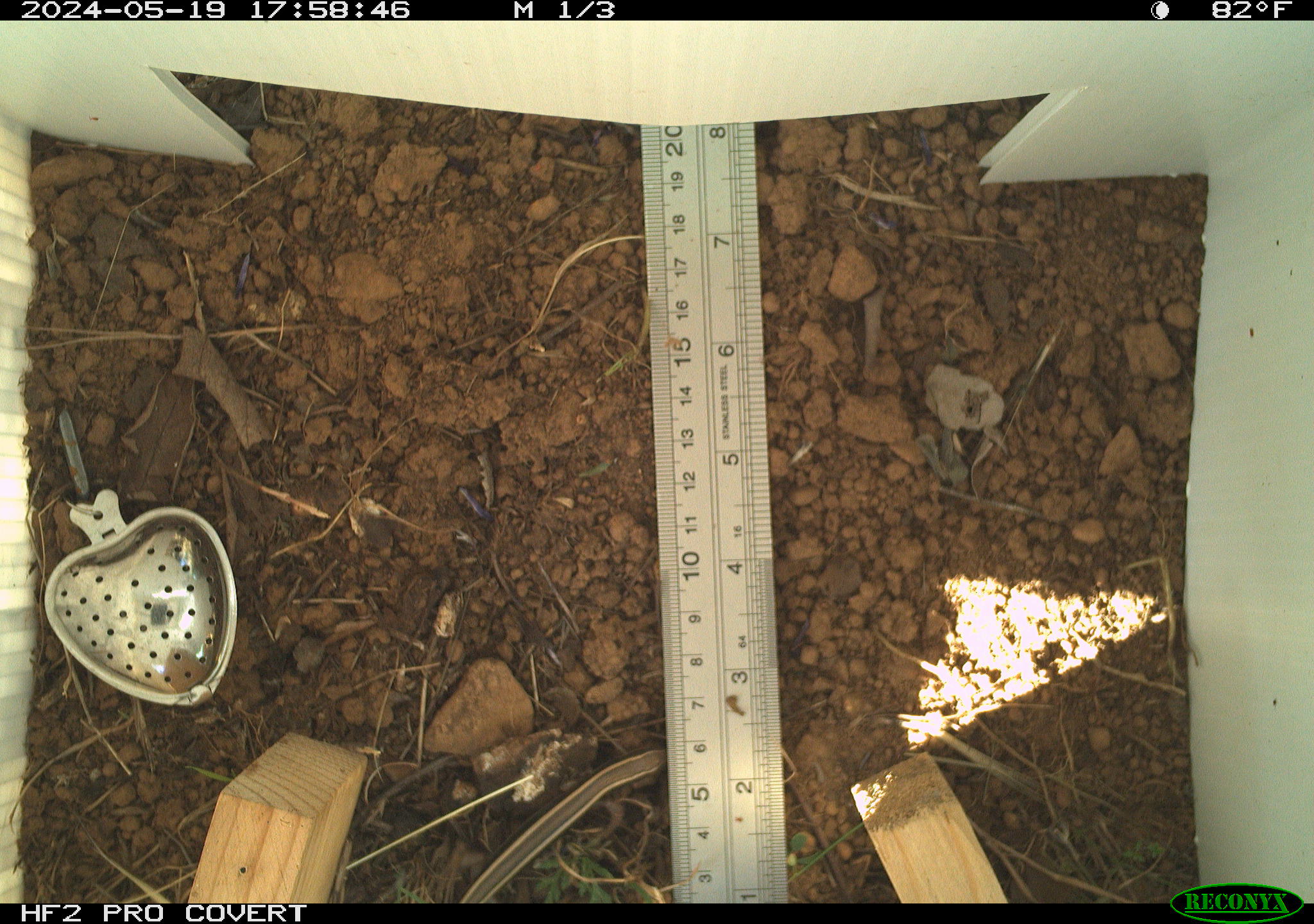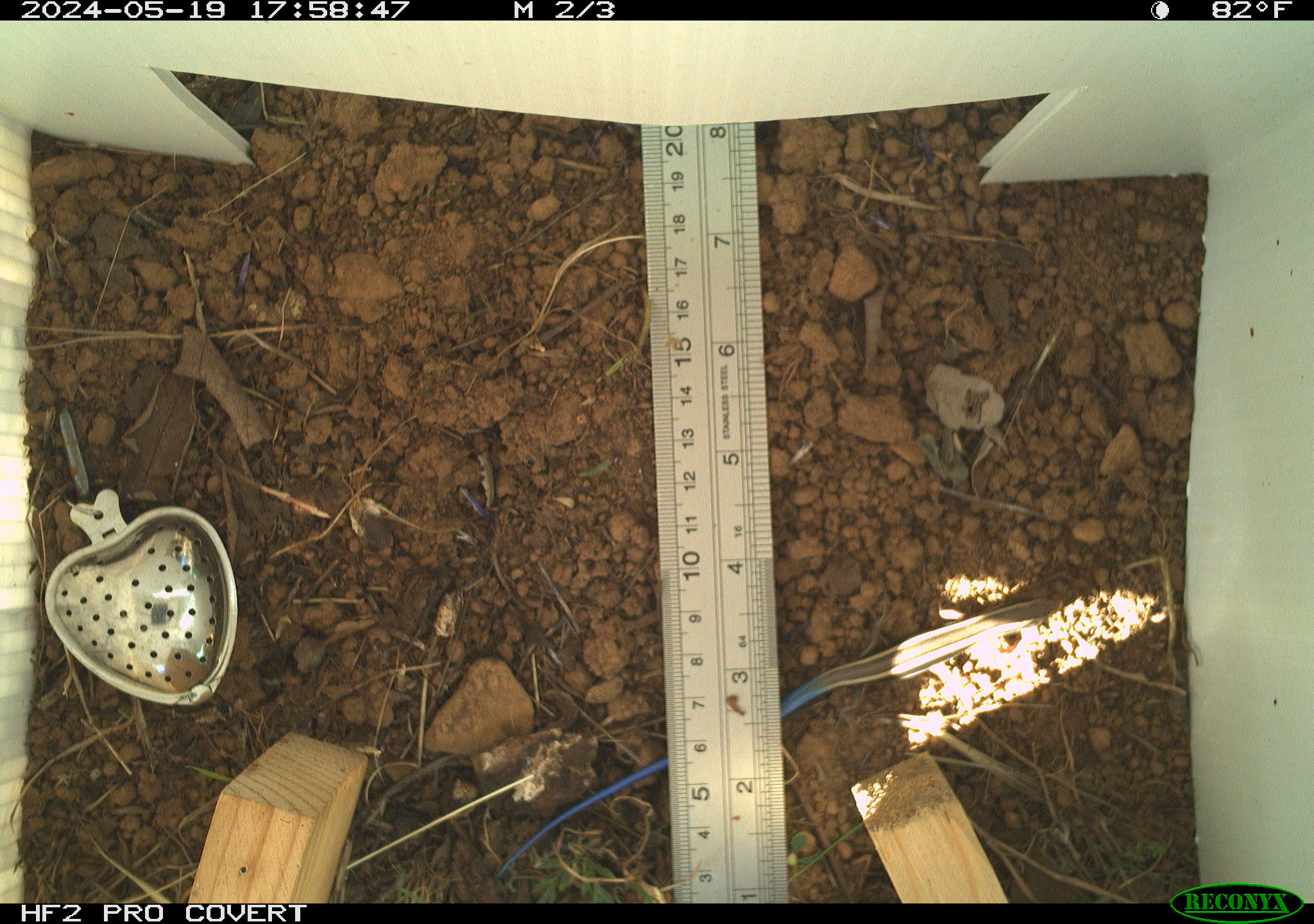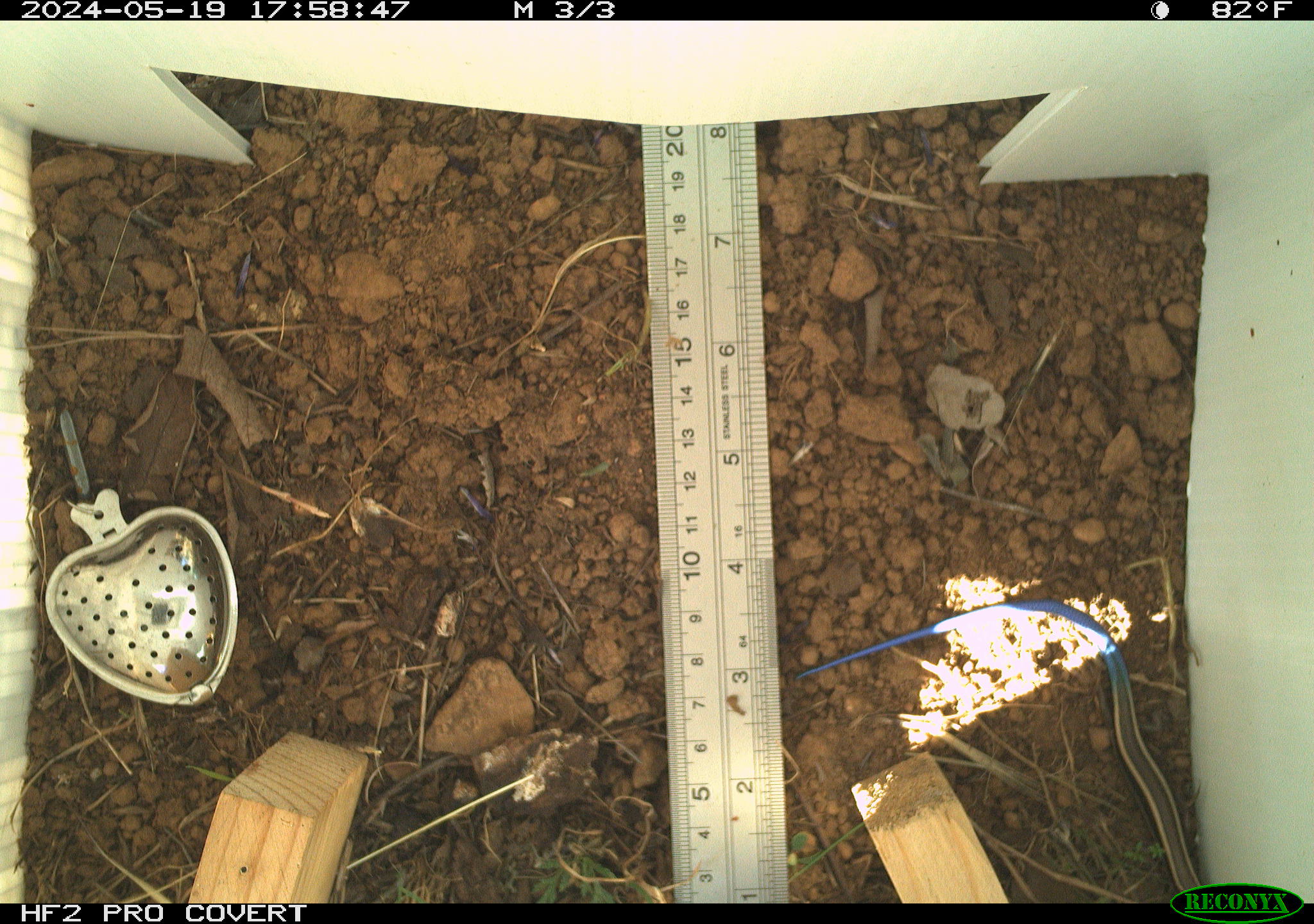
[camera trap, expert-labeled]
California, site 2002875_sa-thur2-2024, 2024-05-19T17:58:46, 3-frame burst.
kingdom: Animalia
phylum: Chordata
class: Reptilia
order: Squamata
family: Scincidae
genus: Plestiodon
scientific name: Plestiodon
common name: blue-tailed skinks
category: plestiodon species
Plestiodon species (blue-tailed skinks) (Plestiodon).